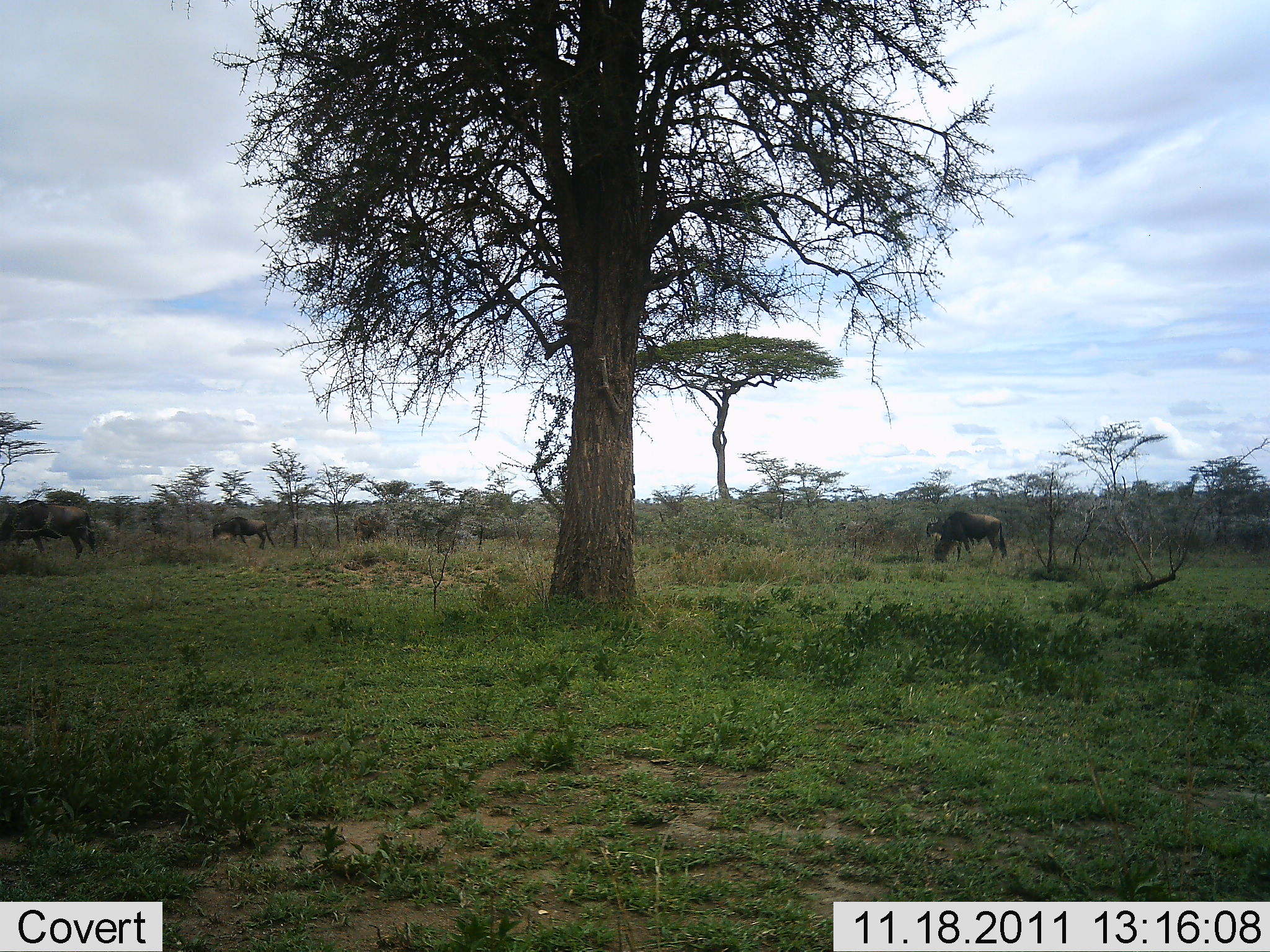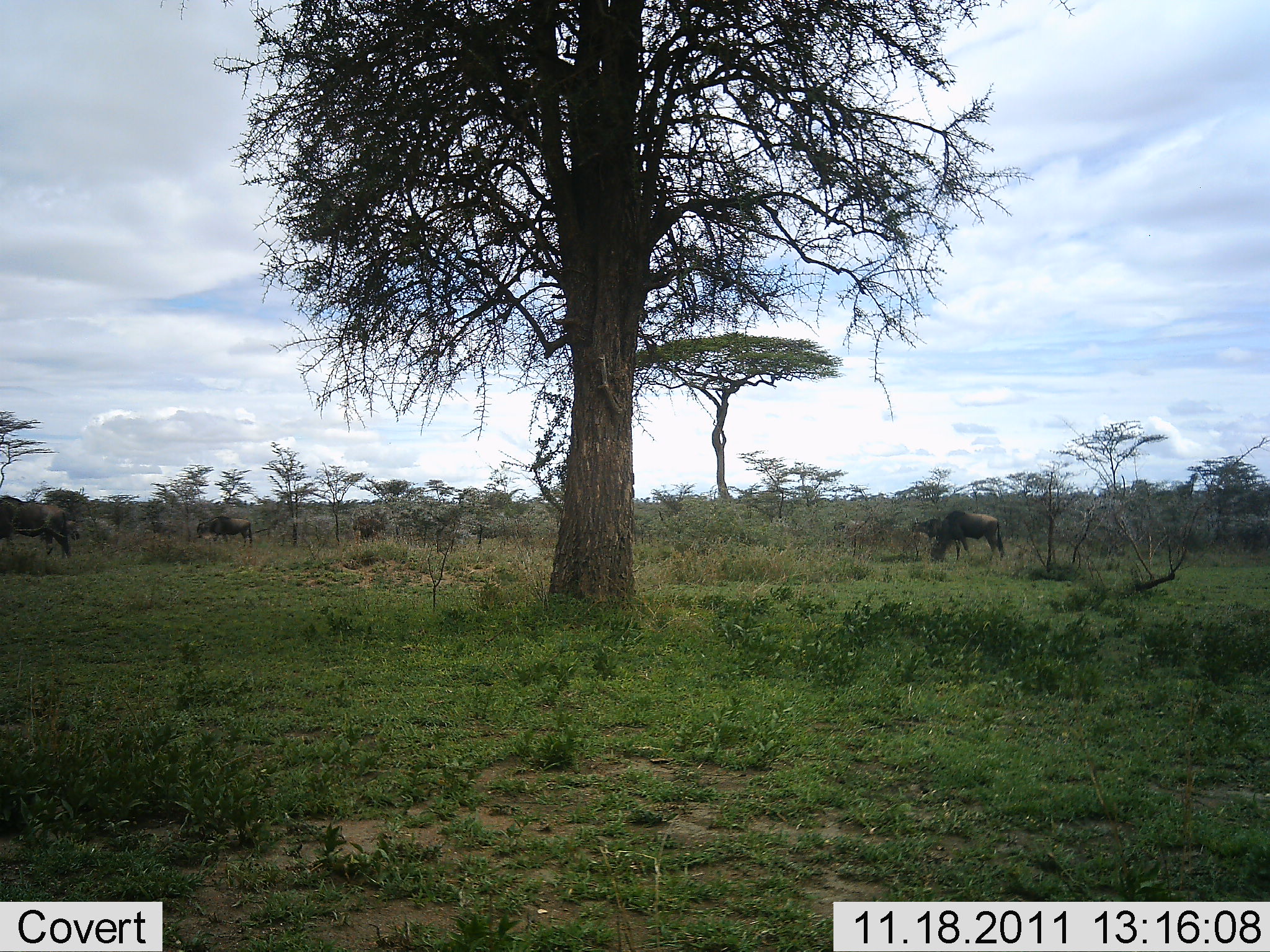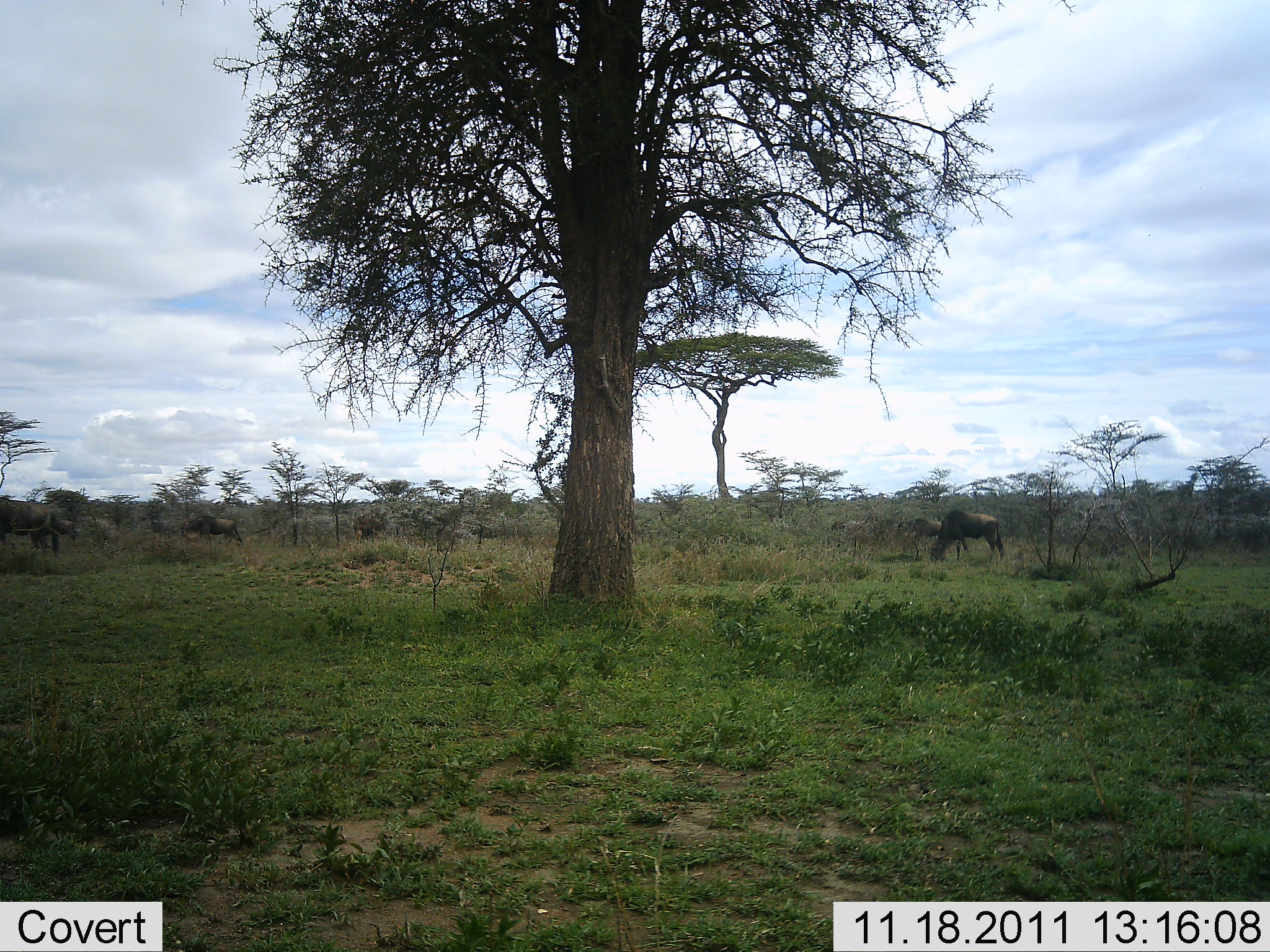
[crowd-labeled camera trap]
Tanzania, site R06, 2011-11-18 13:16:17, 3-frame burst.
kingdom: Animalia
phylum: Chordata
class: Mammalia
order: Artiodactyla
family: Bovidae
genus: Connochaetes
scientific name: Connochaetes taurinus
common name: blue wildebeest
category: wildebeest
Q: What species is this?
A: Wildebeest (blue wildebeest) (Connochaetes taurinus).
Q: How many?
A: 5.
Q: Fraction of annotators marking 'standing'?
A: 8%.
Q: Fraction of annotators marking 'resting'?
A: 0%.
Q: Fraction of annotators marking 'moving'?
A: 58%.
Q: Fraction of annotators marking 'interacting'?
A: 0%.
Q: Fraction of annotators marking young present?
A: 0%.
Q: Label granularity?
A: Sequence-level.